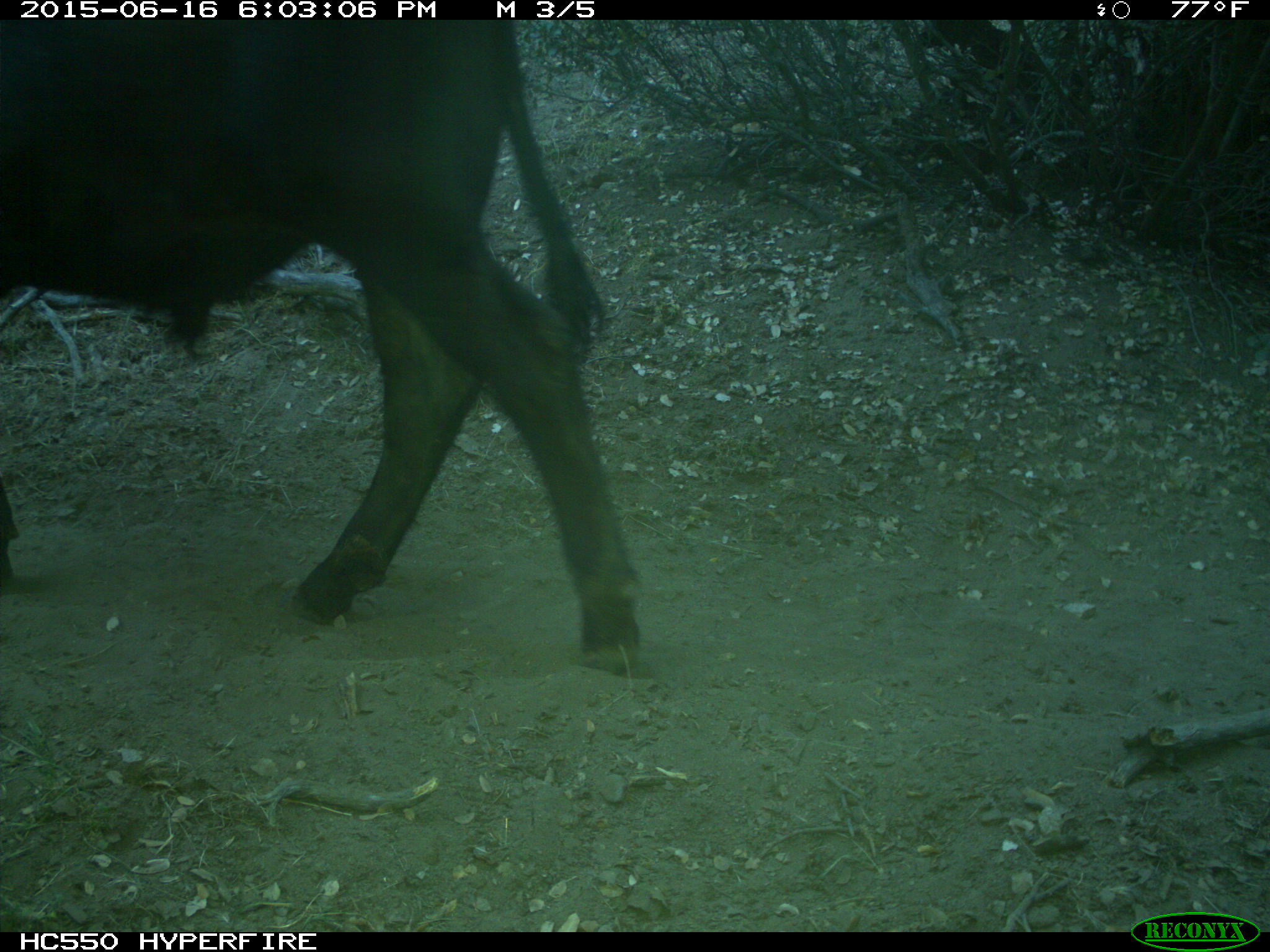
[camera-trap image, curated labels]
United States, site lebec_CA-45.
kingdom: Animalia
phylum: Chordata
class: Mammalia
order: Artiodactyla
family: Bovidae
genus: Bos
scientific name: Bos taurus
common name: domestic cow